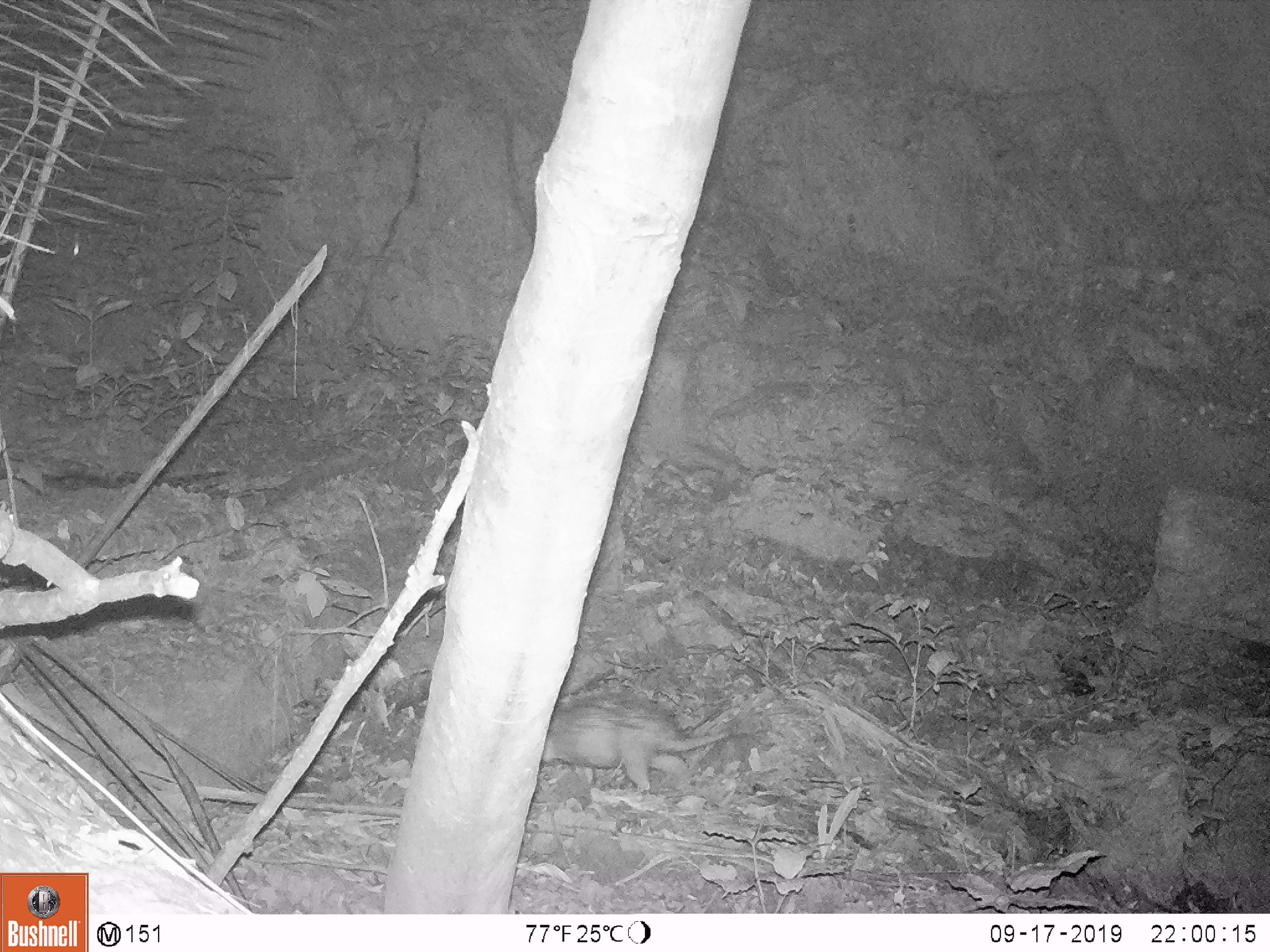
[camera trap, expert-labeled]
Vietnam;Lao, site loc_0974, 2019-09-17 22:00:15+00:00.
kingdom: Animalia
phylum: Chordata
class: Mammalia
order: Rodentia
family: Hystricidae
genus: Atherurus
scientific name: Atherurus macrourus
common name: asiatic brush-tailed porcupine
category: asiatic brush tailed porcupine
Asiatic brush tailed porcupine (asiatic brush-tailed porcupine) (Atherurus macrourus). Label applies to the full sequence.